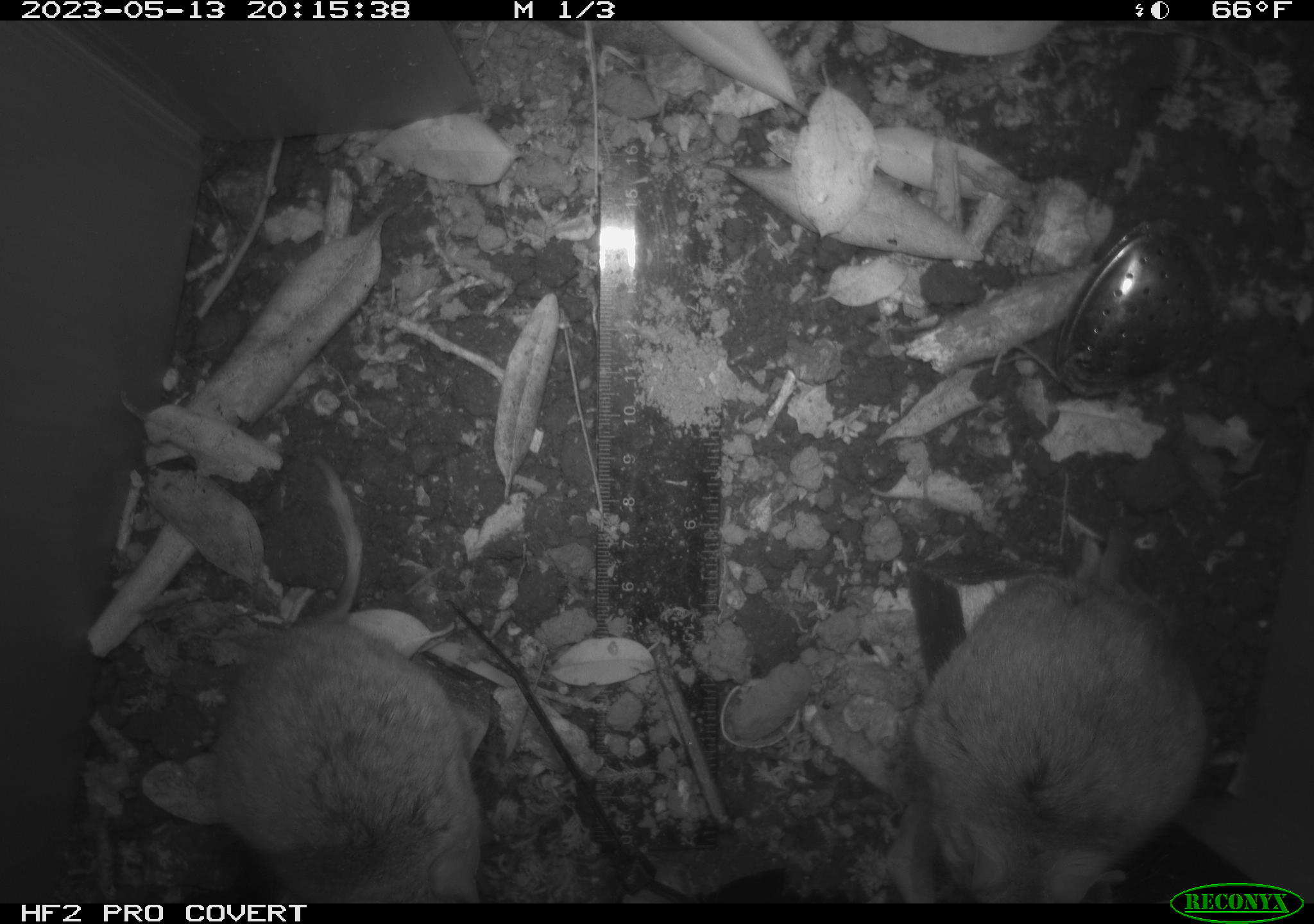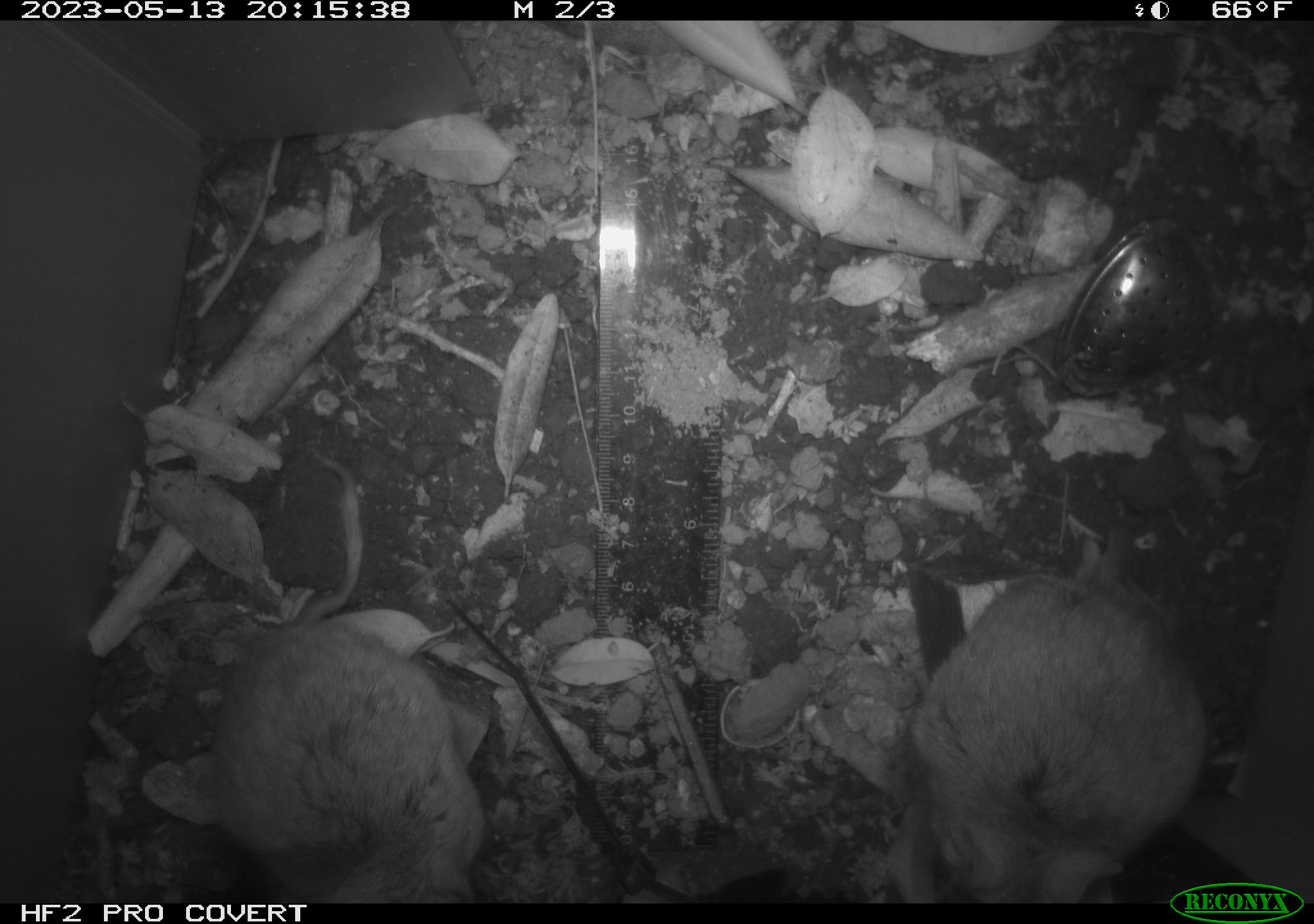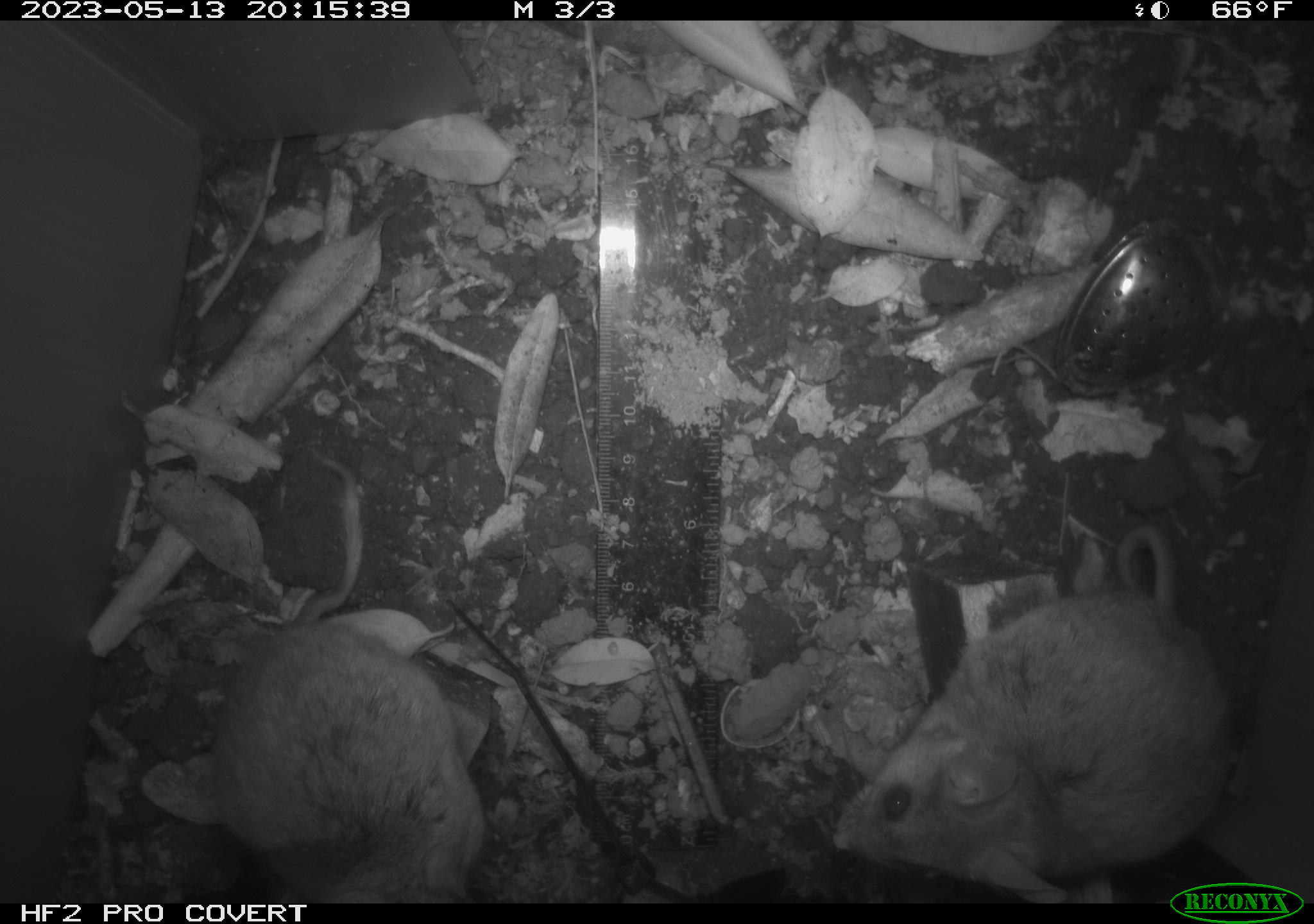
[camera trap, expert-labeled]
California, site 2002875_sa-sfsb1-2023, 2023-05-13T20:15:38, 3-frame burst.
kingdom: Animalia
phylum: Chordata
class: Mammalia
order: Rodentia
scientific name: Rodentia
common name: mouse species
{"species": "mouse species (Rodentia)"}